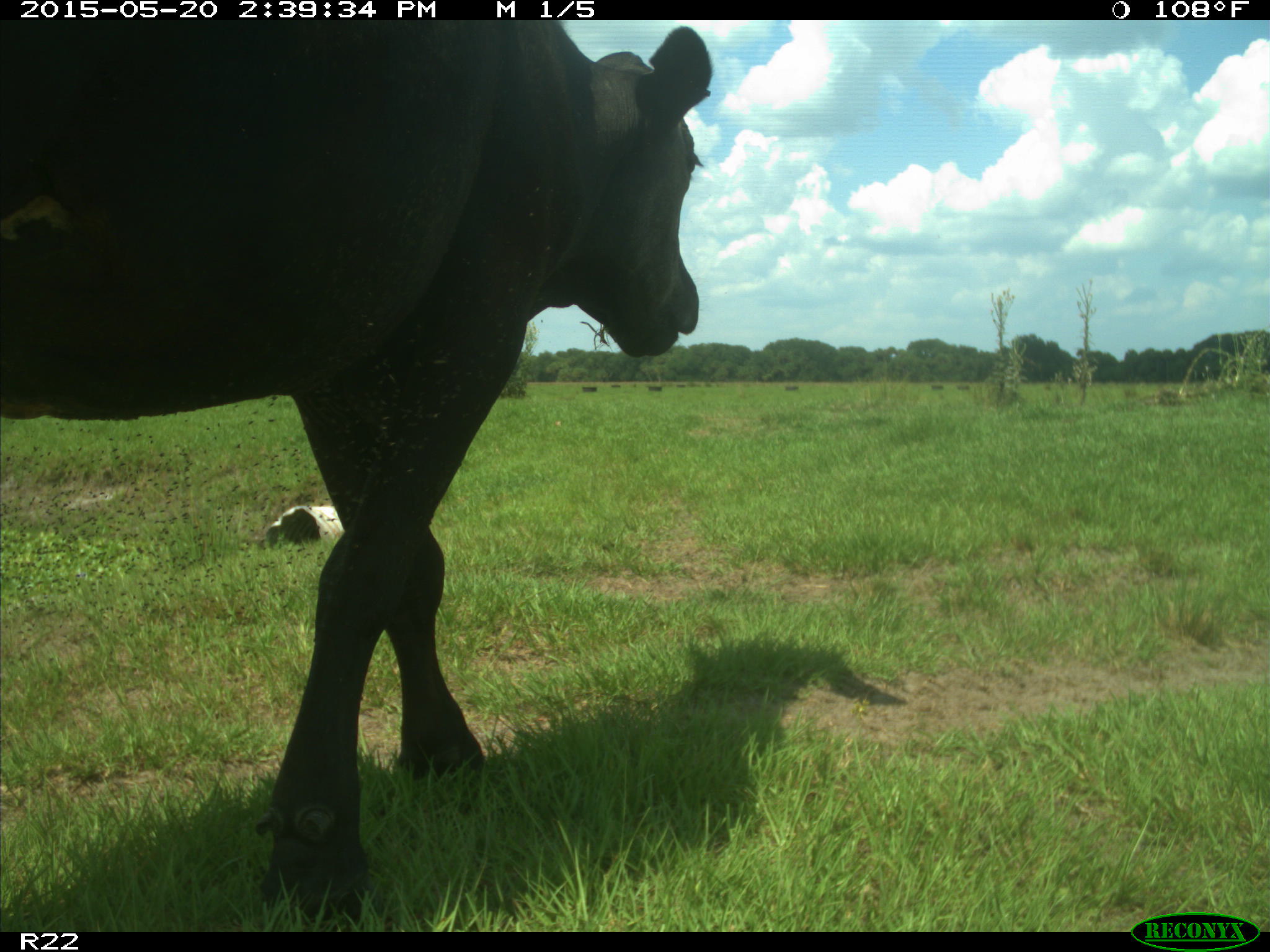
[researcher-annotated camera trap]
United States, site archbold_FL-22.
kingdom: Animalia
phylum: Chordata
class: Mammalia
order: Artiodactyla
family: Bovidae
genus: Bos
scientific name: Bos taurus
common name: domestic cow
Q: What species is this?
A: Bos taurus (domestic cow).